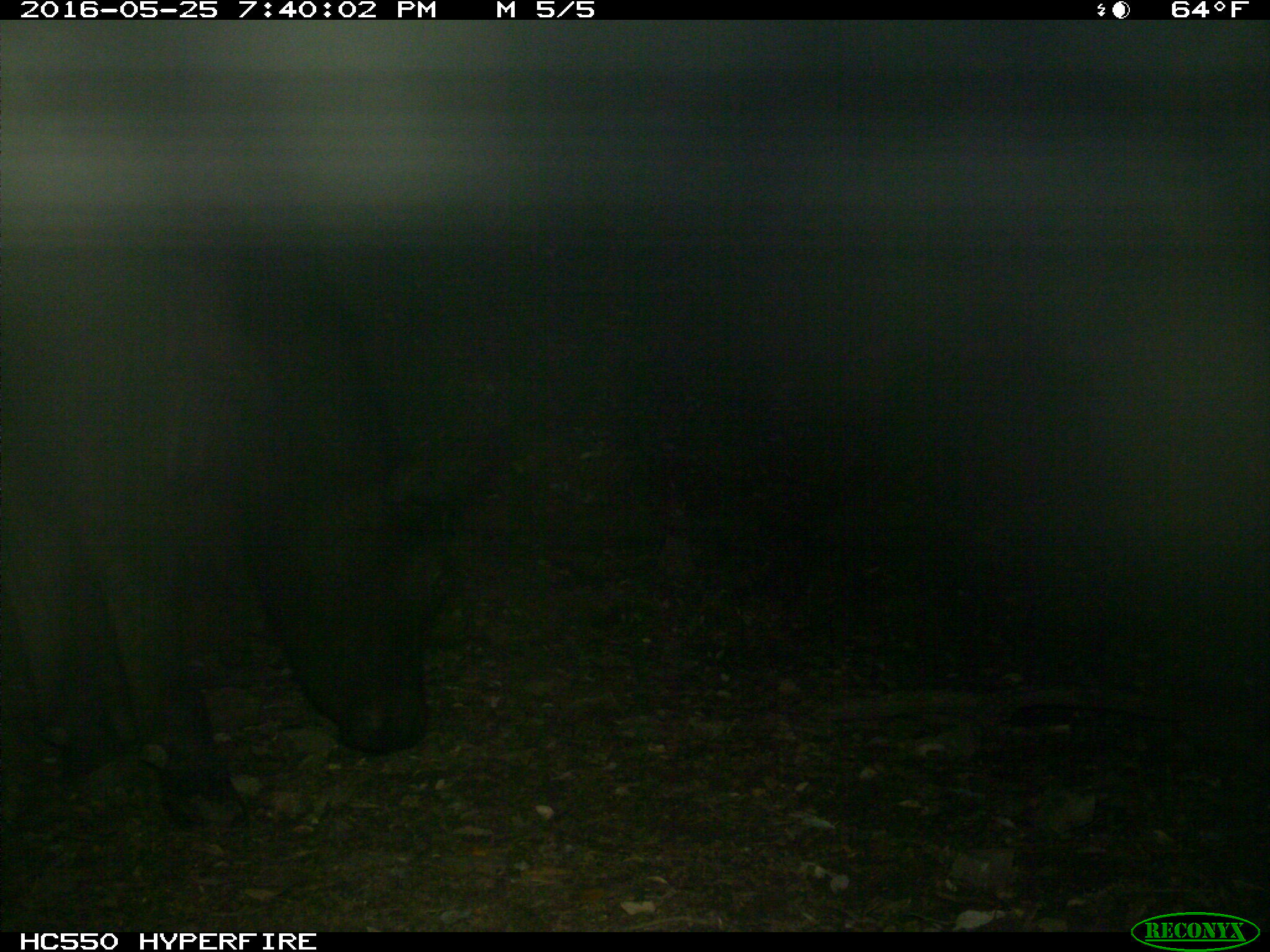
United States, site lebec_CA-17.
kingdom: Animalia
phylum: Chordata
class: Mammalia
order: Artiodactyla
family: Bovidae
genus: Bos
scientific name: Bos taurus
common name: domestic cow